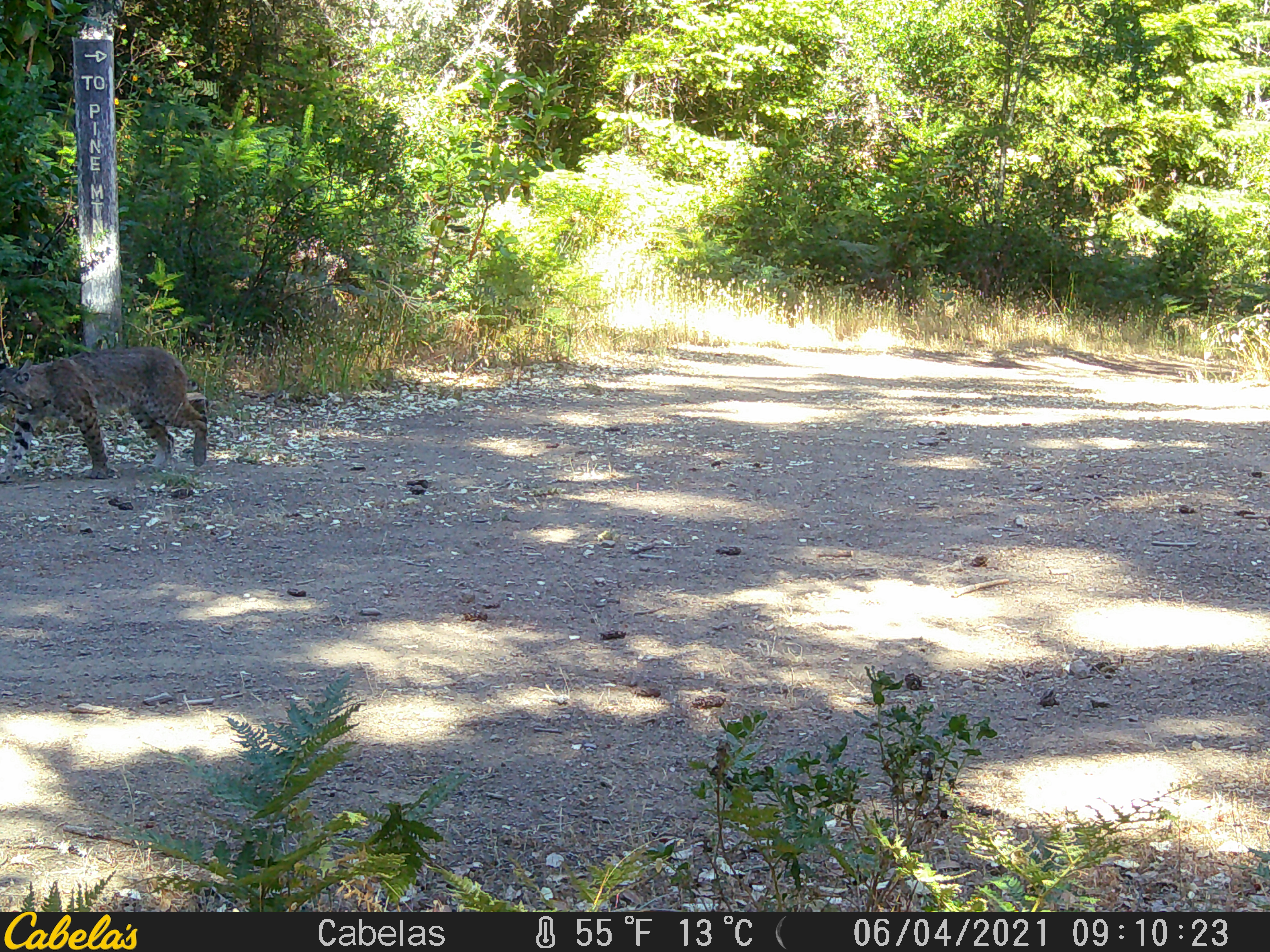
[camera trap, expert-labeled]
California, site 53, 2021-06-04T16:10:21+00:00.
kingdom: Animalia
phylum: Chordata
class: Mammalia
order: Carnivora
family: Felidae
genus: Lynx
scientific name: Lynx rufus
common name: bobcat